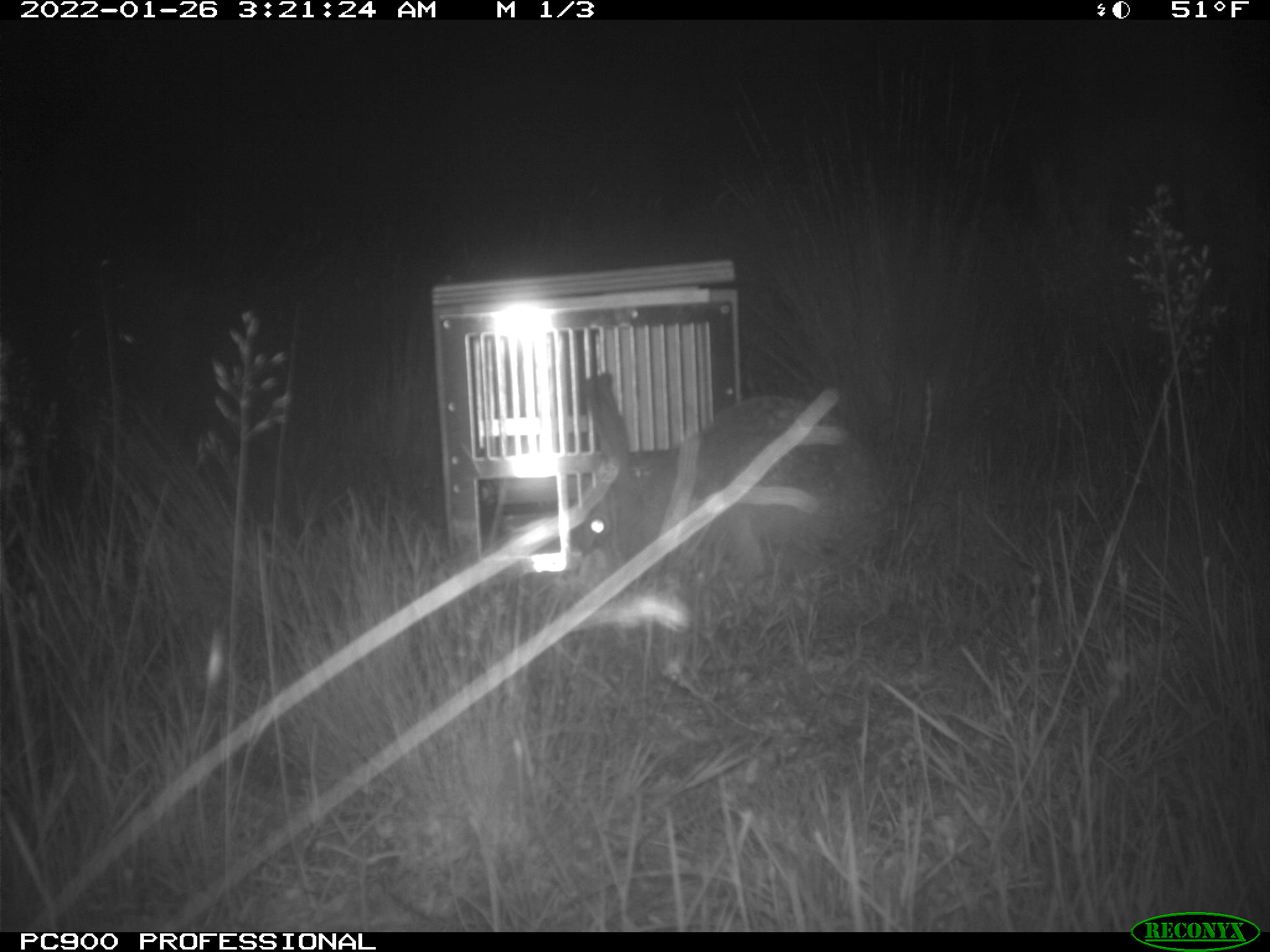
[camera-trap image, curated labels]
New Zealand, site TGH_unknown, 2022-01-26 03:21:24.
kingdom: Animalia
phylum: Chordata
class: Mammalia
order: Lagomorpha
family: Leporidae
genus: Lepus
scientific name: Lepus europaeus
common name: brown hare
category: hare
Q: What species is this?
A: Hare (brown hare) (Lepus europaeus).